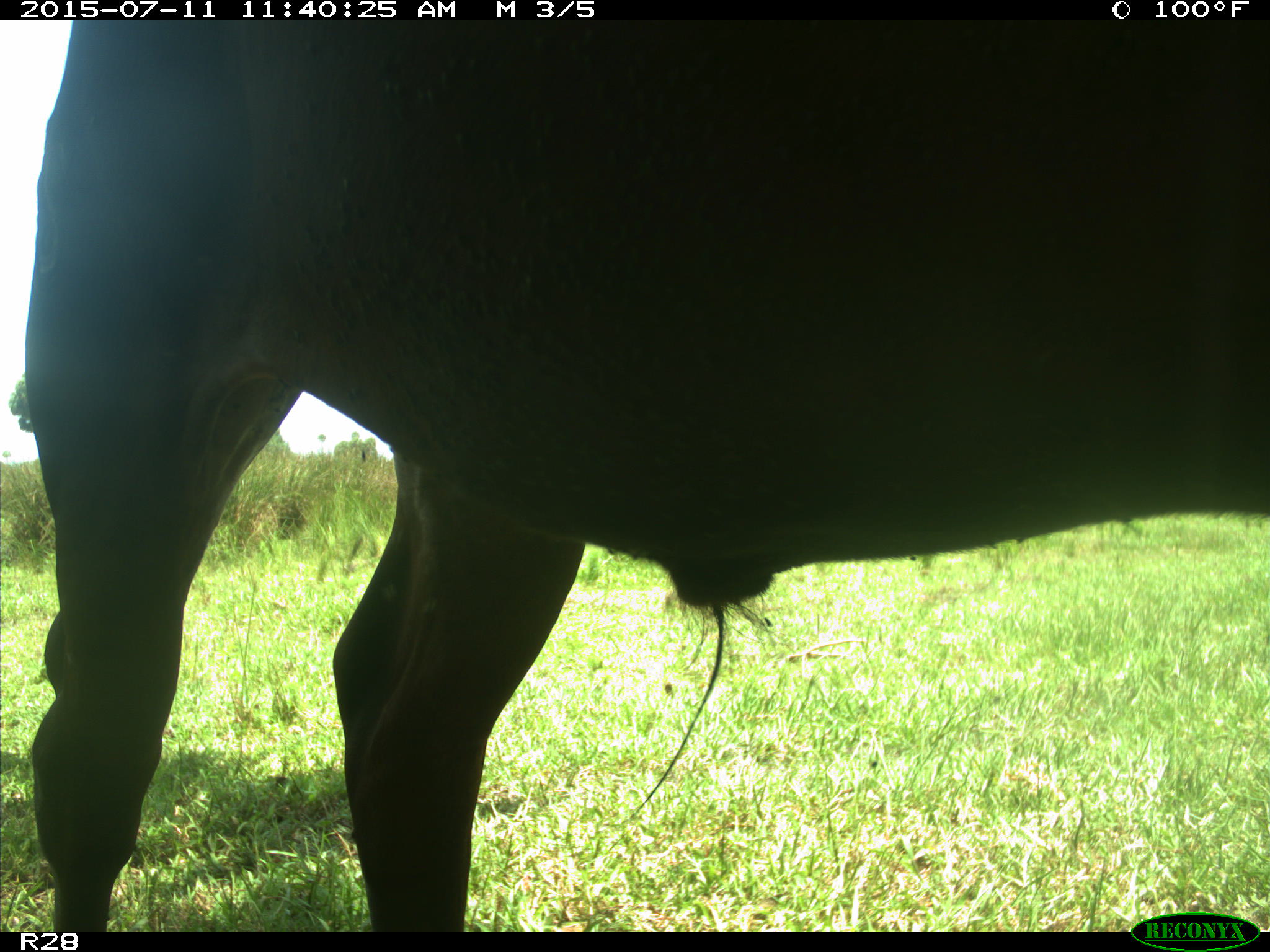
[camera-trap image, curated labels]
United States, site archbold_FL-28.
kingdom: Animalia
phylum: Chordata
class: Mammalia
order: Artiodactyla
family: Bovidae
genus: Bos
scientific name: Bos taurus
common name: domestic cow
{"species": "Bos taurus (domestic cow)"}